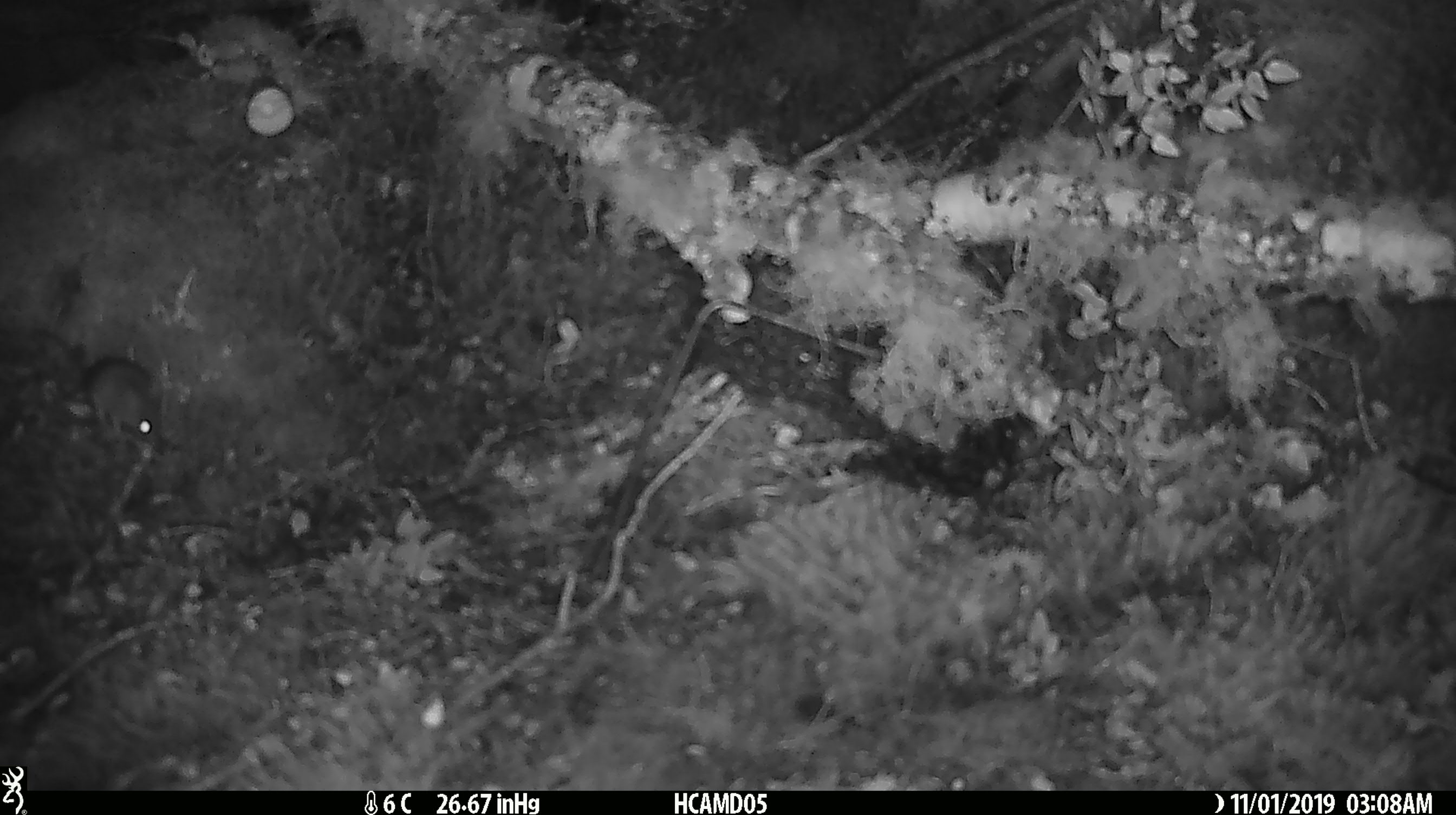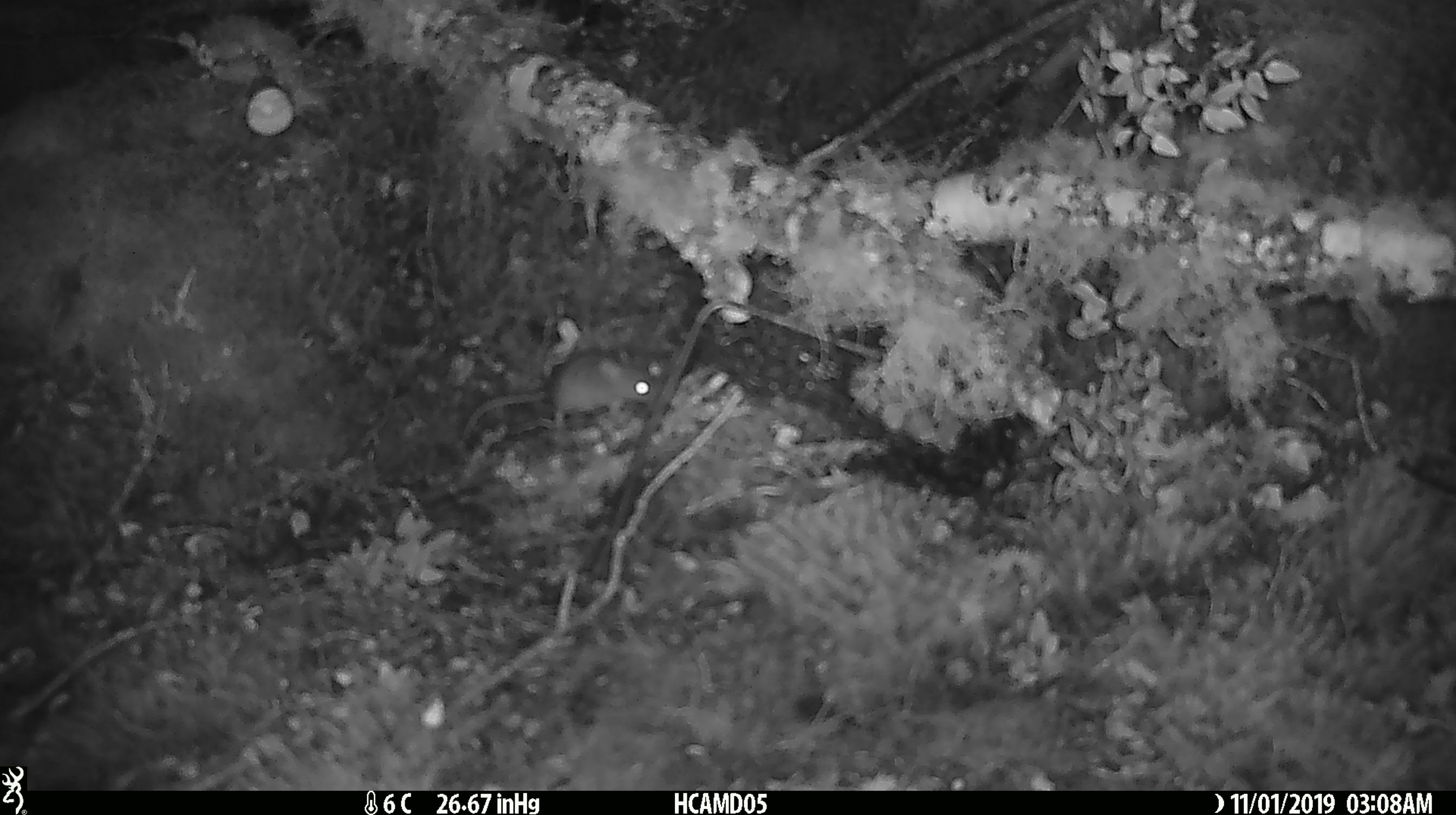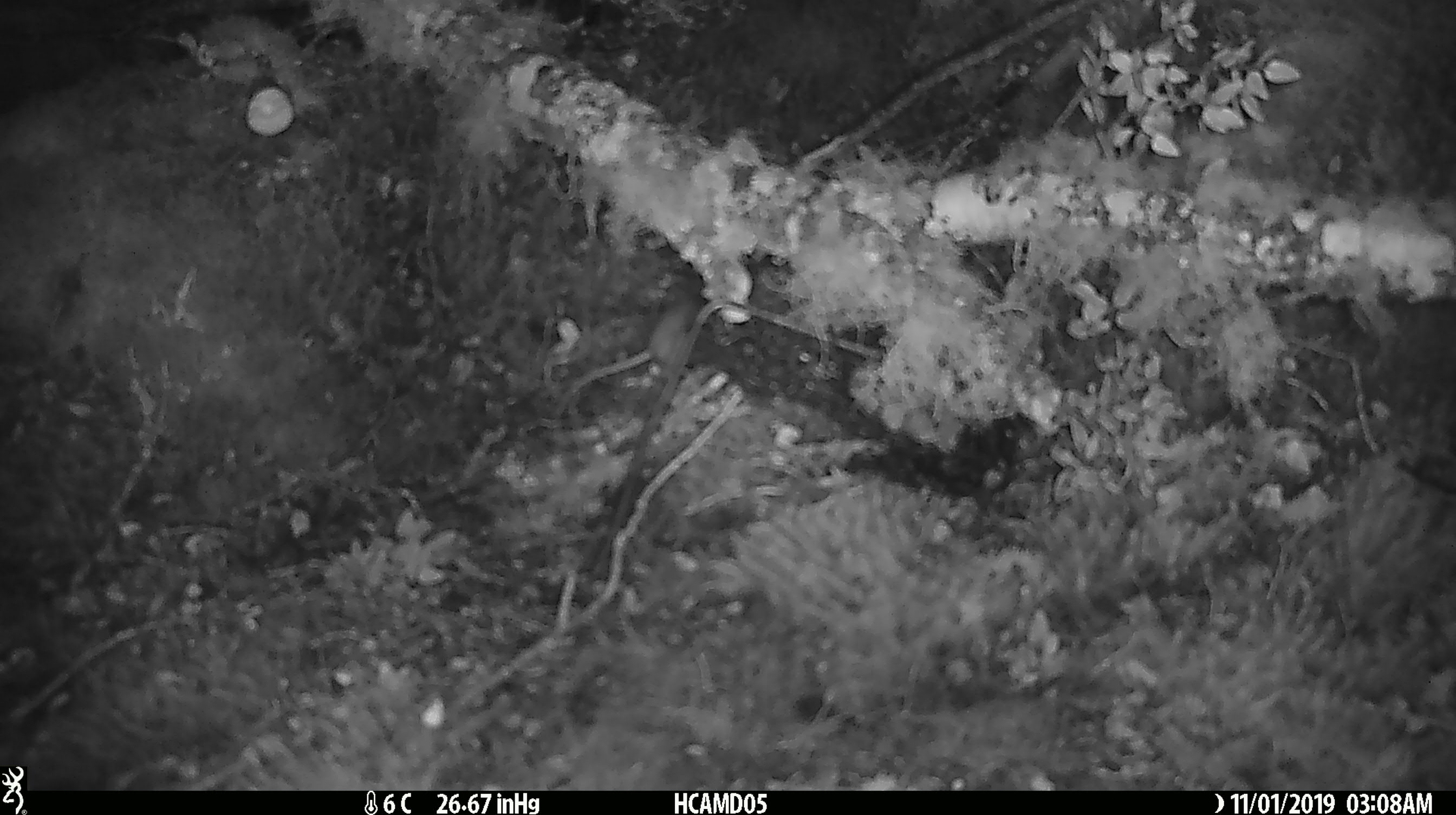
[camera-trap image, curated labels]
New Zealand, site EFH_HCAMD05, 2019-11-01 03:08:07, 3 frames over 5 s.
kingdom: Animalia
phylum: Chordata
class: Mammalia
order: Rodentia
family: Muridae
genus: Mus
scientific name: Mus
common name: mouse